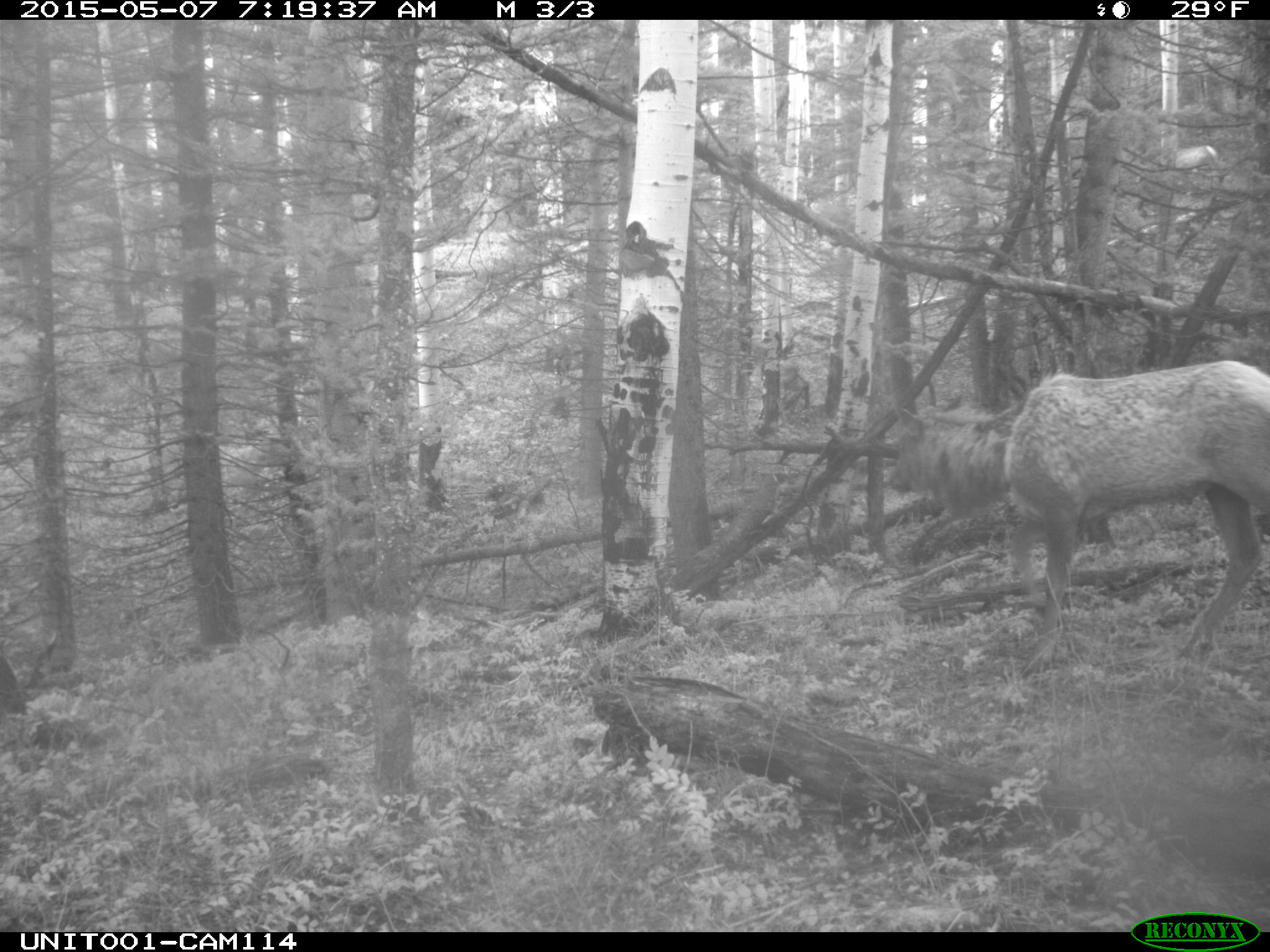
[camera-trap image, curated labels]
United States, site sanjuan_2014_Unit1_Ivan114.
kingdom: Animalia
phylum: Chordata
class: Mammalia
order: Artiodactyla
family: Cervidae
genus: Cervus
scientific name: Cervus elaphus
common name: red deer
Cervus elaphus (red deer).